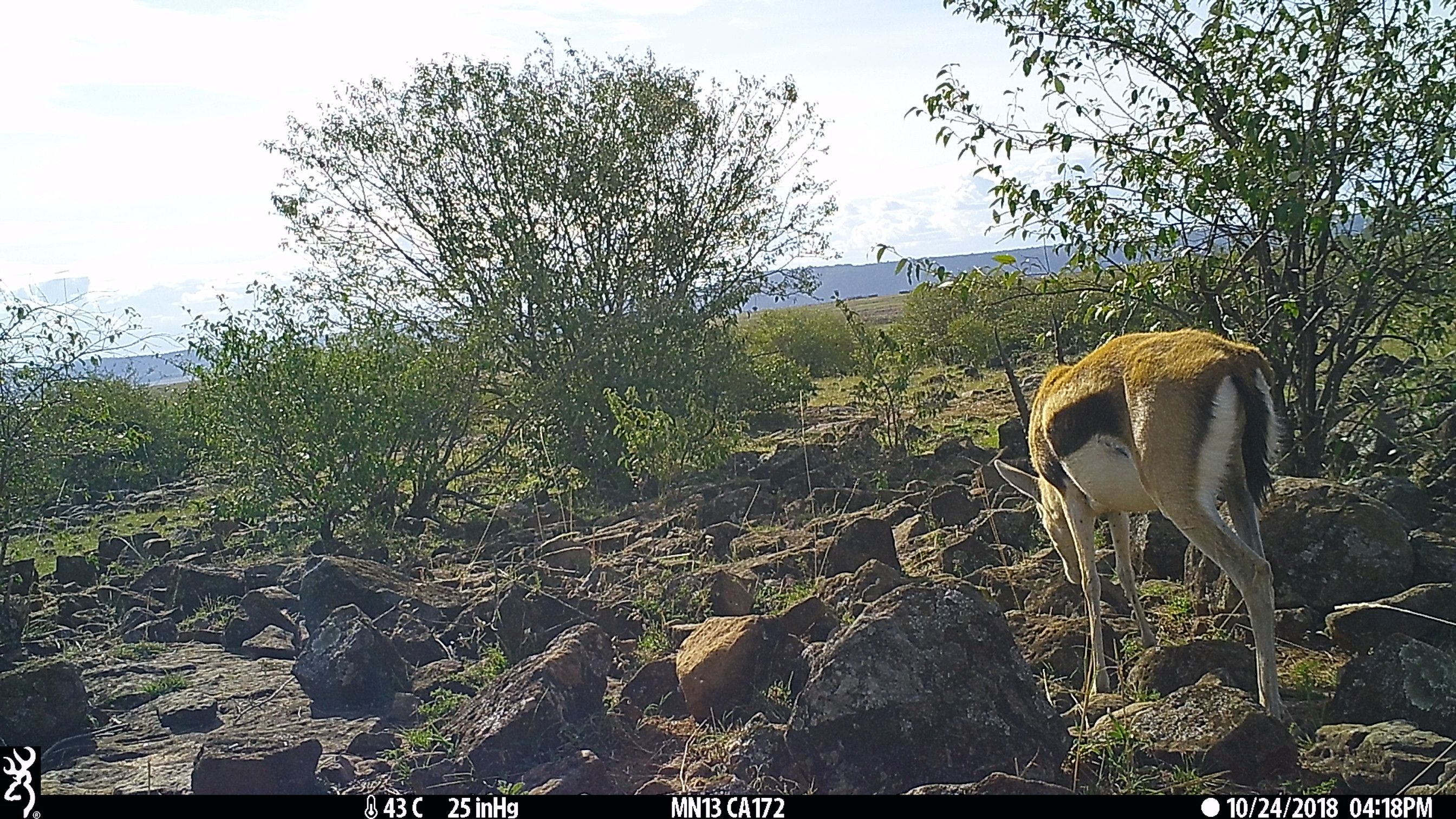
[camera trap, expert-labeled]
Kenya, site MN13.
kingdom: Animalia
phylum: Chordata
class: Mammalia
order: Artiodactyla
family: Bovidae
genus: Eudorcas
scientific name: Eudorcas thomsonii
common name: thomon's gazelle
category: gazelle thomsons